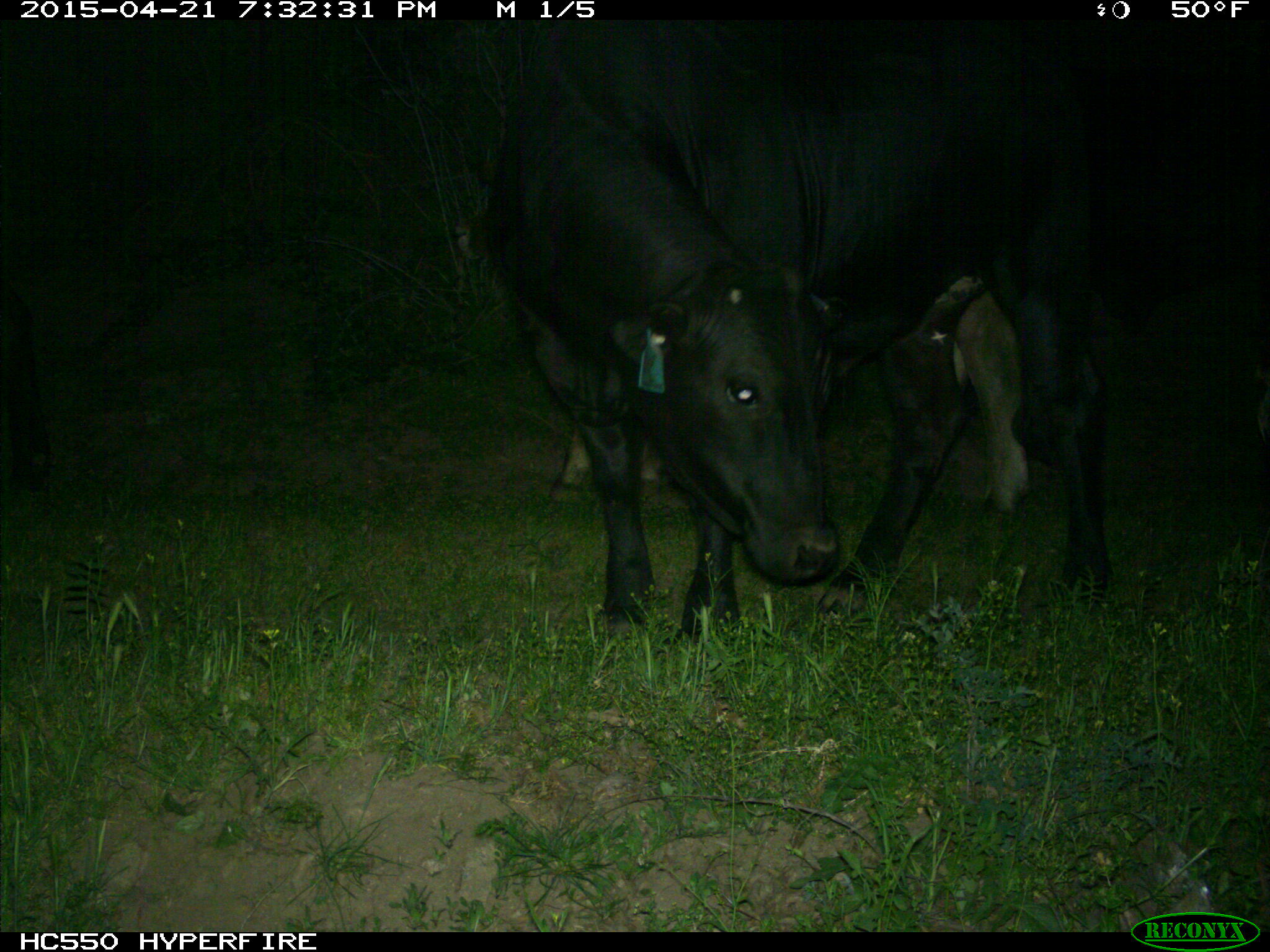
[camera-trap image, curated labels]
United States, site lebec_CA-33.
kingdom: Animalia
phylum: Chordata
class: Mammalia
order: Artiodactyla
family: Bovidae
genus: Bos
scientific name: Bos taurus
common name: domestic cow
Bos taurus (domestic cow).